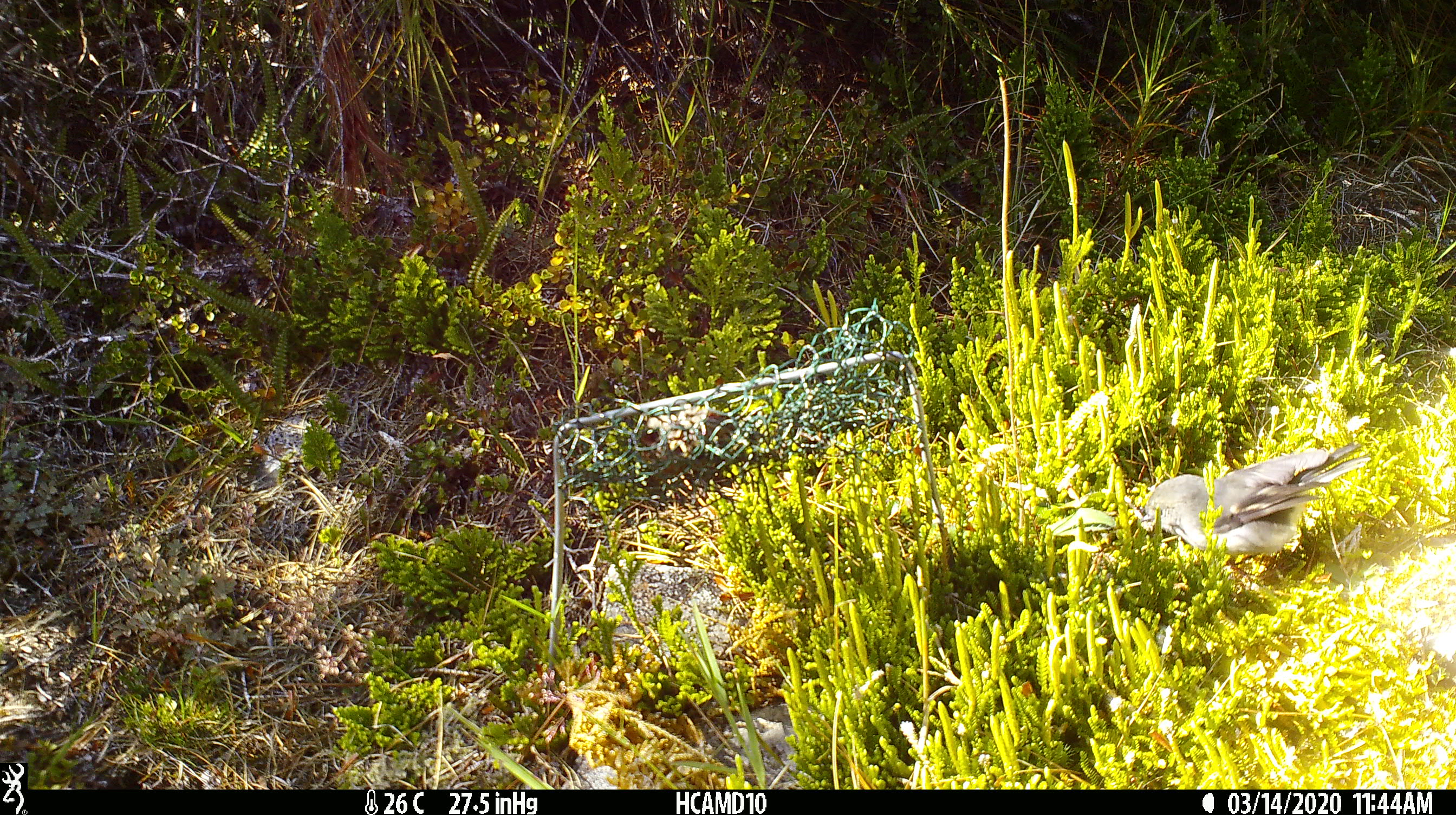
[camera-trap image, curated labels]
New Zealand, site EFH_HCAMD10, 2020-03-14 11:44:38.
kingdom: Animalia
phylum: Chordata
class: Aves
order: Passeriformes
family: Petroicidae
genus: Petroica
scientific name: Petroica macrocephala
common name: tomtit